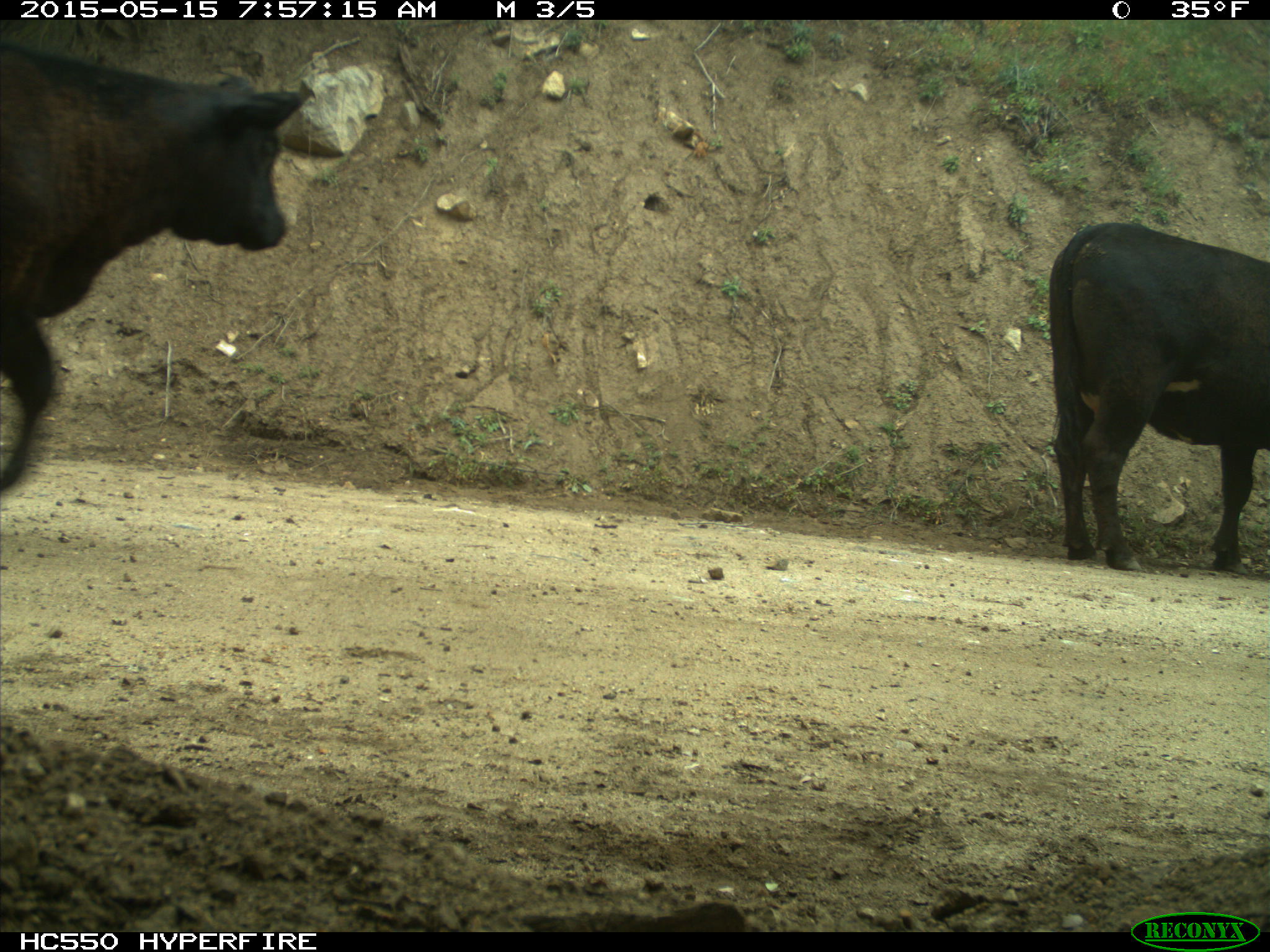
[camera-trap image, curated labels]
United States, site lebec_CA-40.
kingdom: Animalia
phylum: Chordata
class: Mammalia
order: Artiodactyla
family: Bovidae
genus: Bos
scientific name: Bos taurus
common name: domestic cow